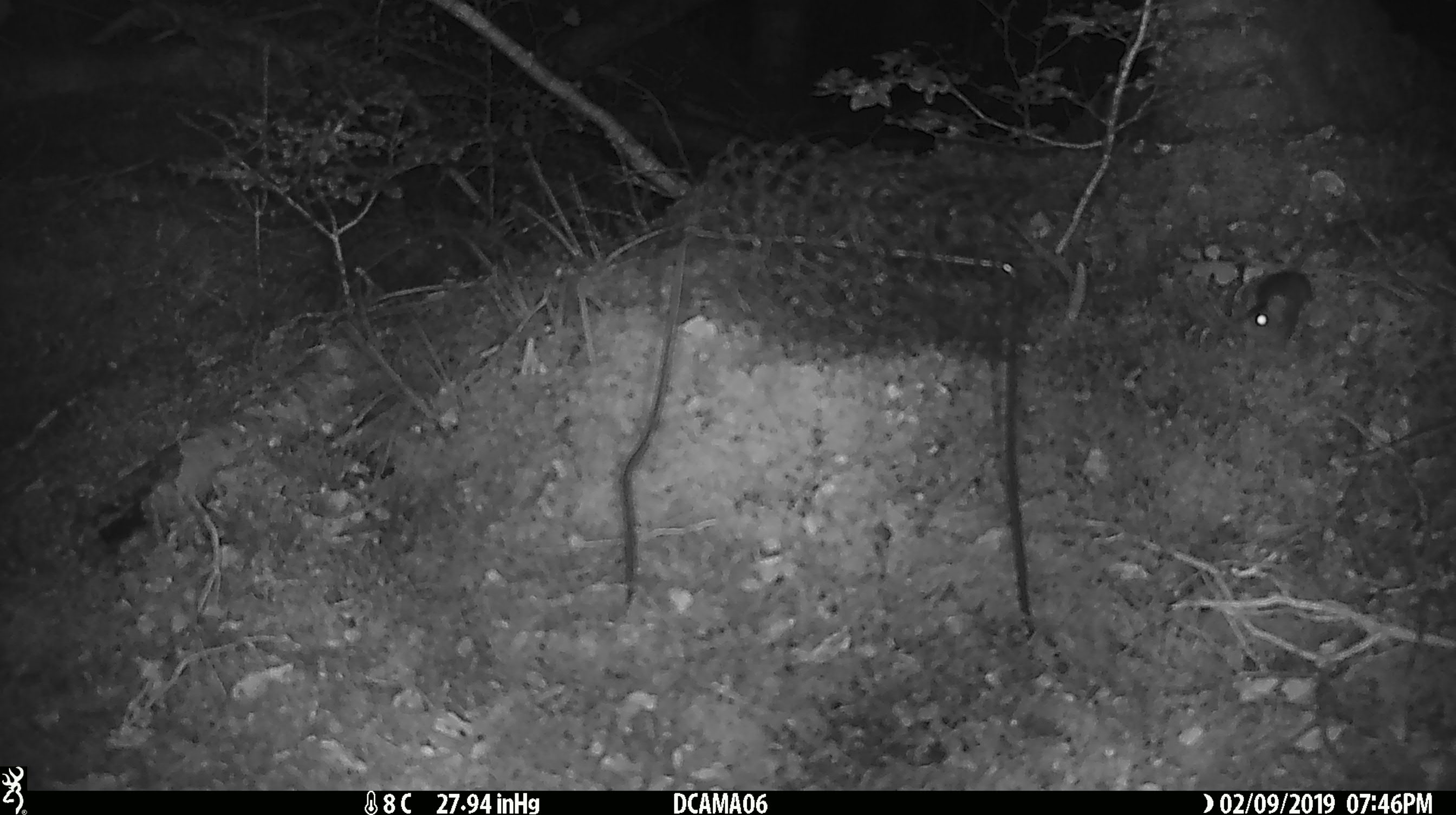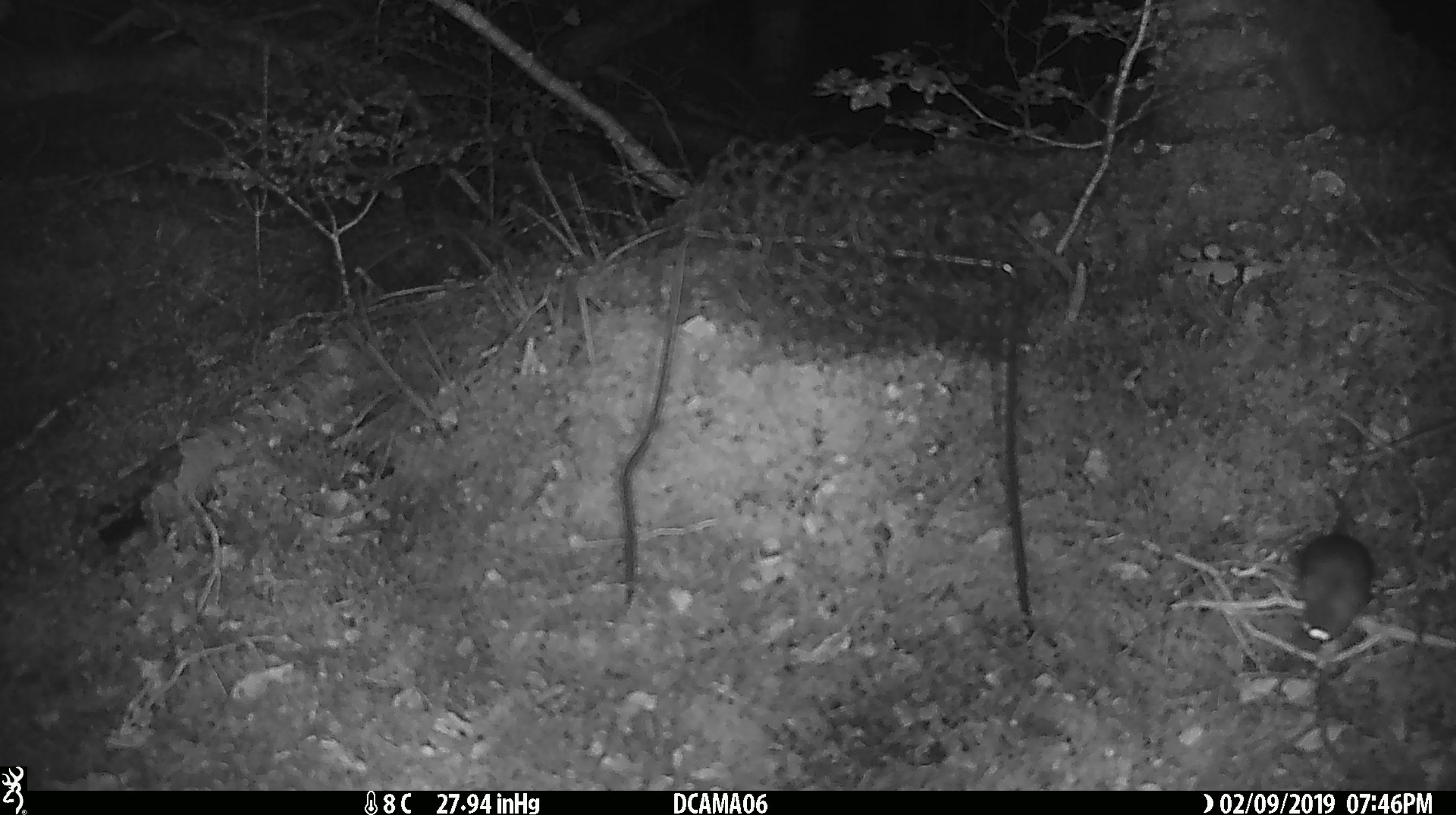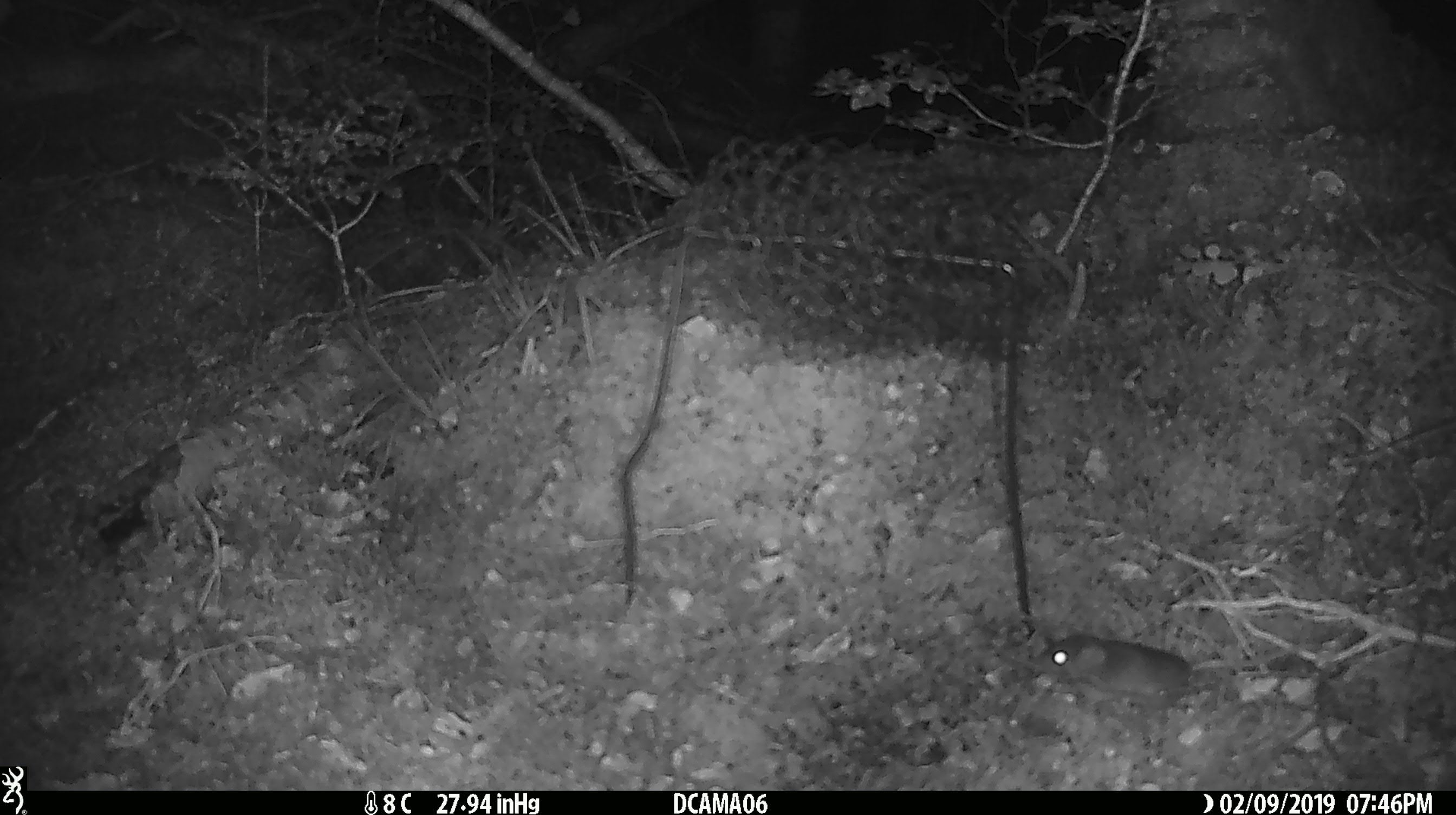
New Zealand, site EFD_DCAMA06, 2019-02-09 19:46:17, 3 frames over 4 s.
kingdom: Animalia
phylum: Chordata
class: Mammalia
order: Rodentia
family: Muridae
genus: Mus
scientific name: Mus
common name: mouse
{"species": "mouse (Mus)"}